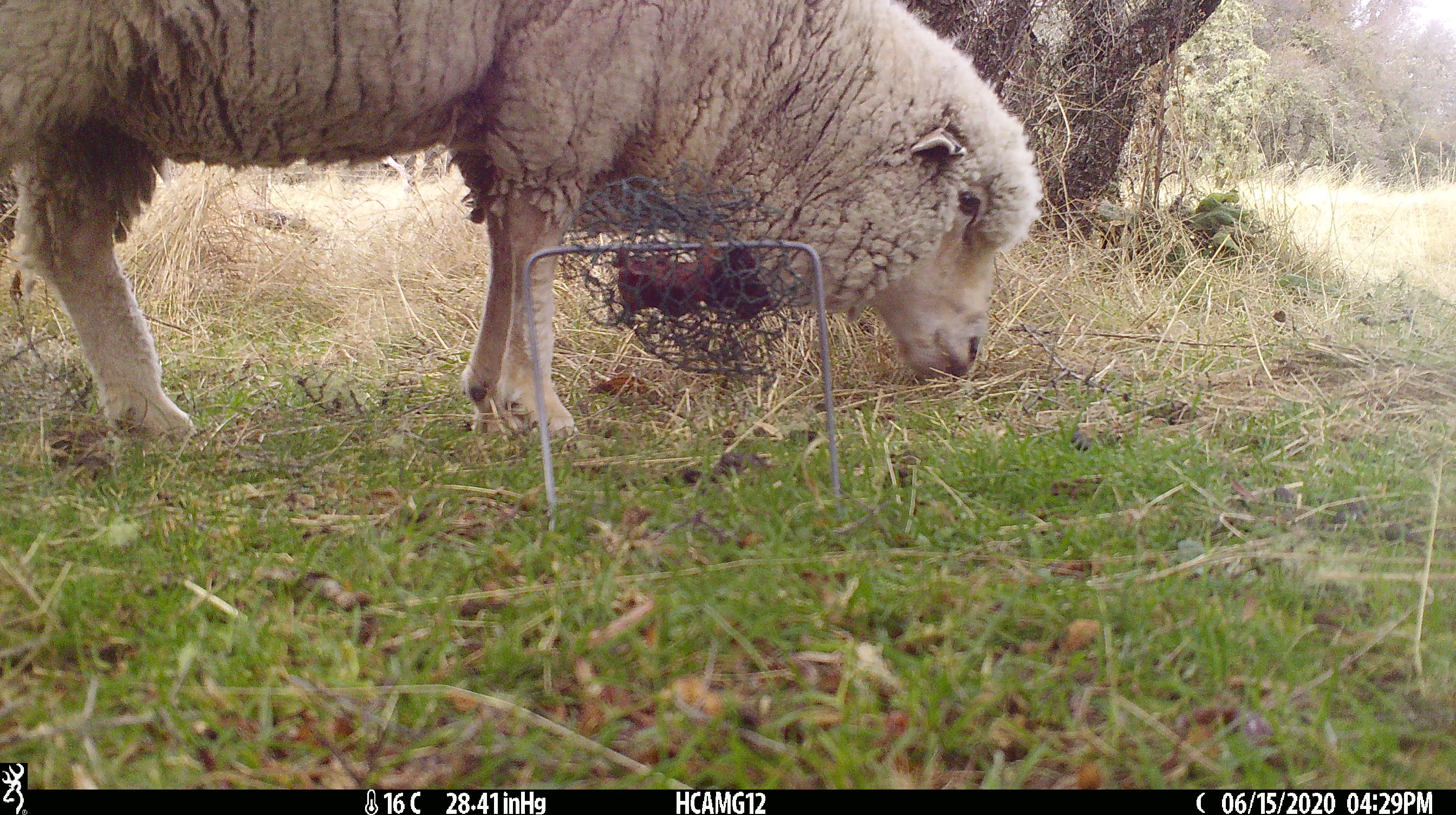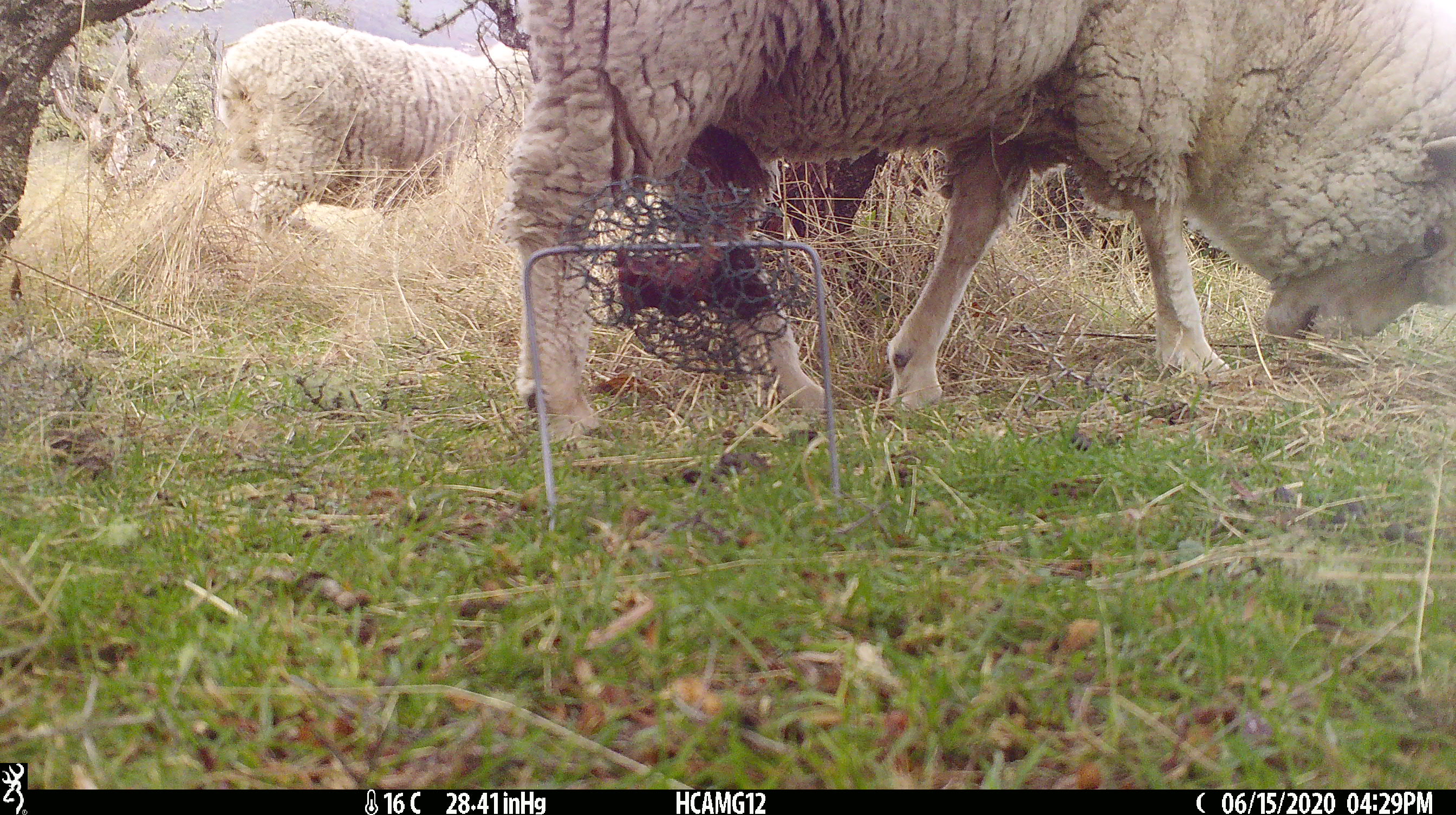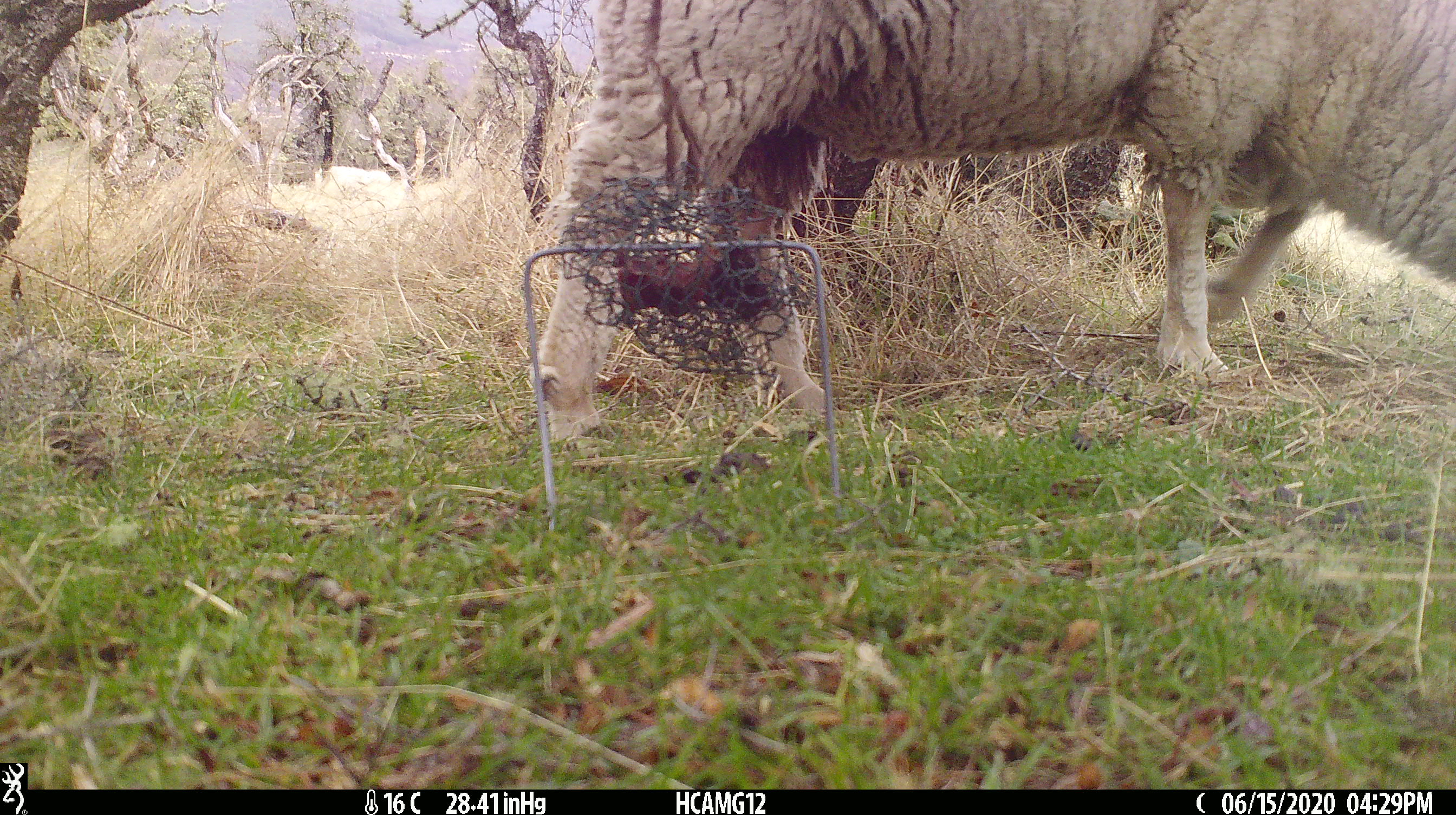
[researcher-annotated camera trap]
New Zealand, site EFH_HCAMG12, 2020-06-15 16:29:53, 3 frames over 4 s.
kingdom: Animalia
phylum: Chordata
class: Mammalia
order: Artiodactyla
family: Bovidae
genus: Ovis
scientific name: Ovis aries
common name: domestic sheep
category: sheep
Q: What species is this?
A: Sheep (domestic sheep) (Ovis aries).